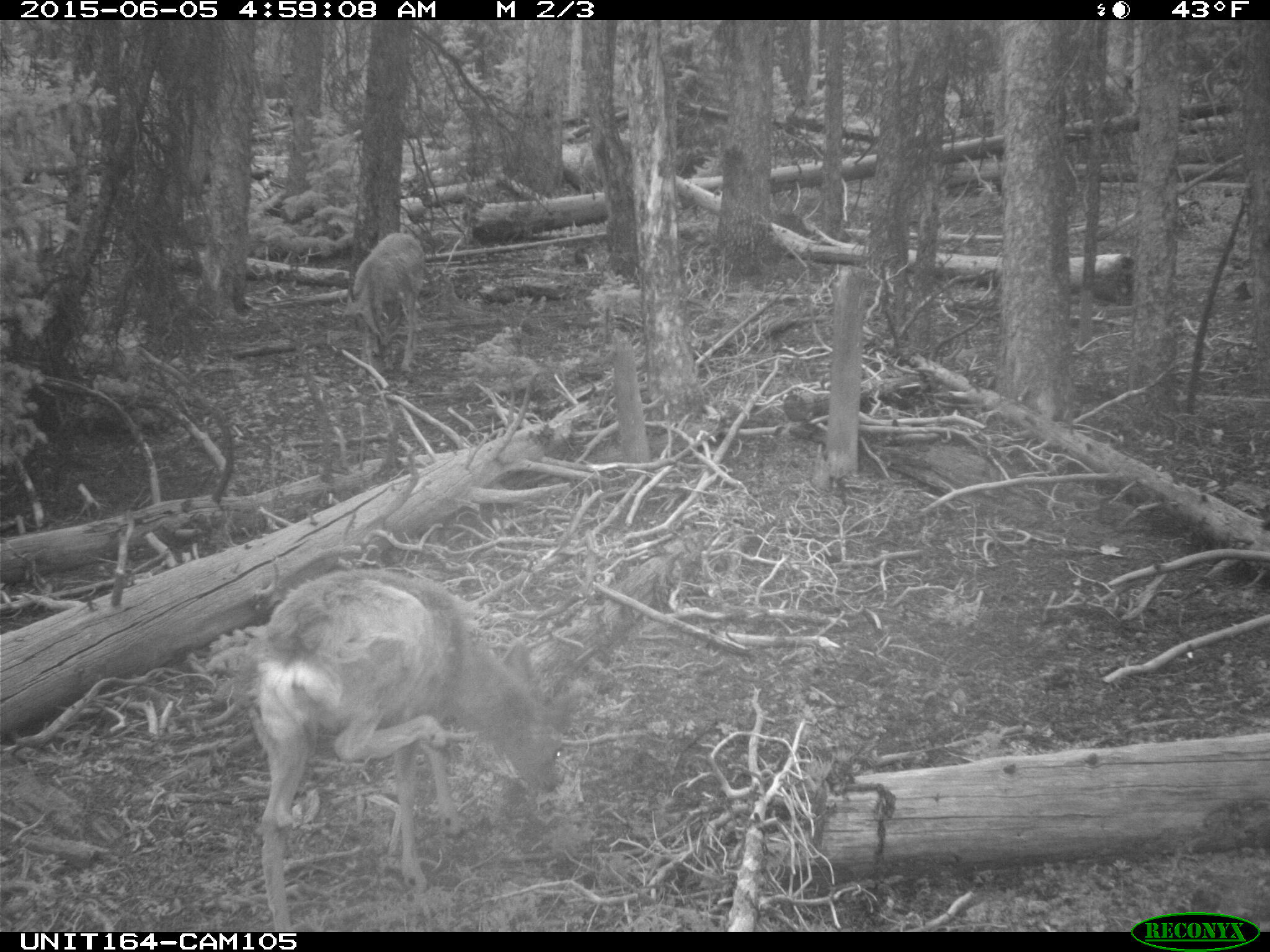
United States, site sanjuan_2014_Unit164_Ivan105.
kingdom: Animalia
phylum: Chordata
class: Mammalia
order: Artiodactyla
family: Cervidae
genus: Odocoileus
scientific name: Odocoileus hemionus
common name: mule deer